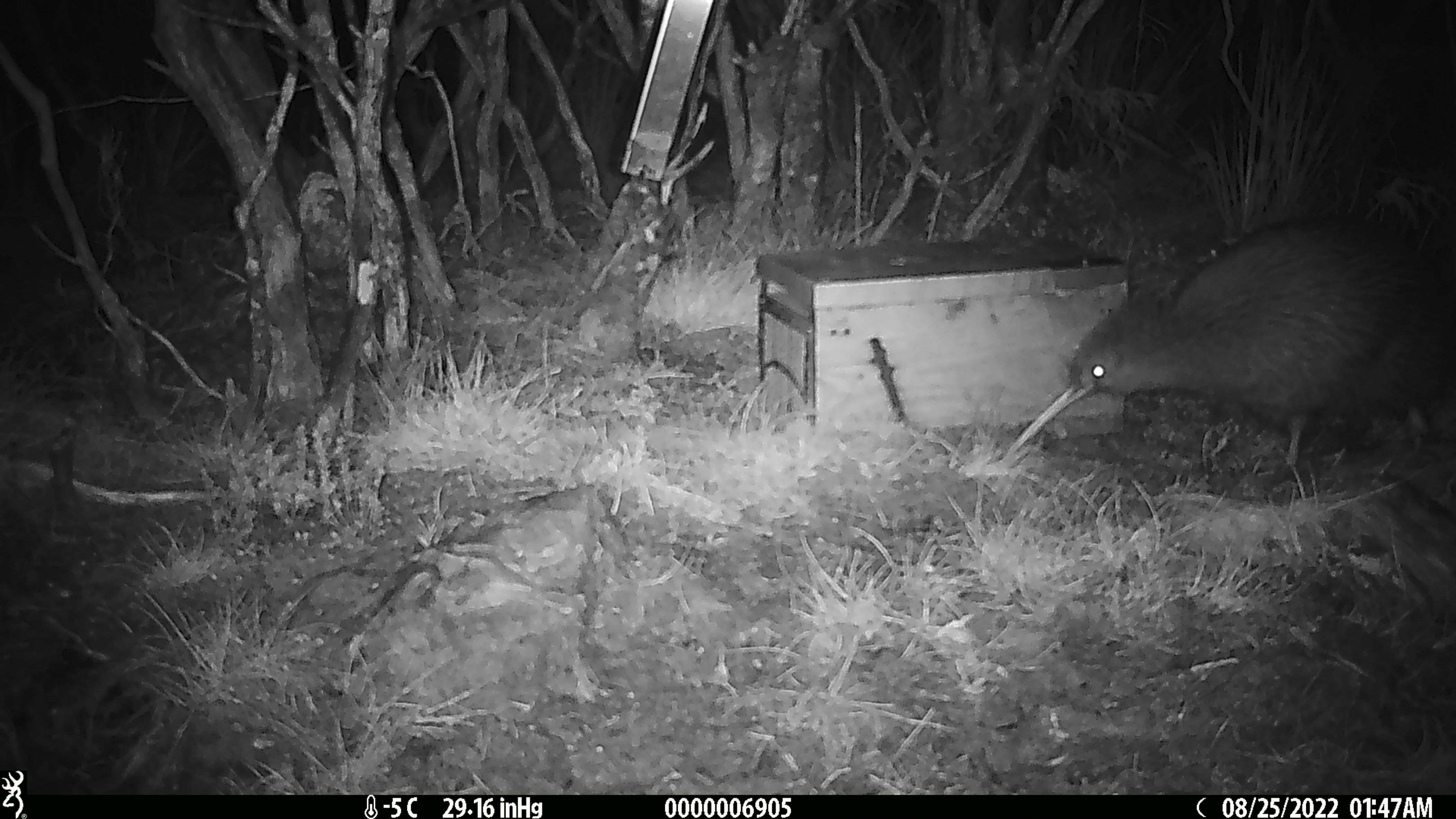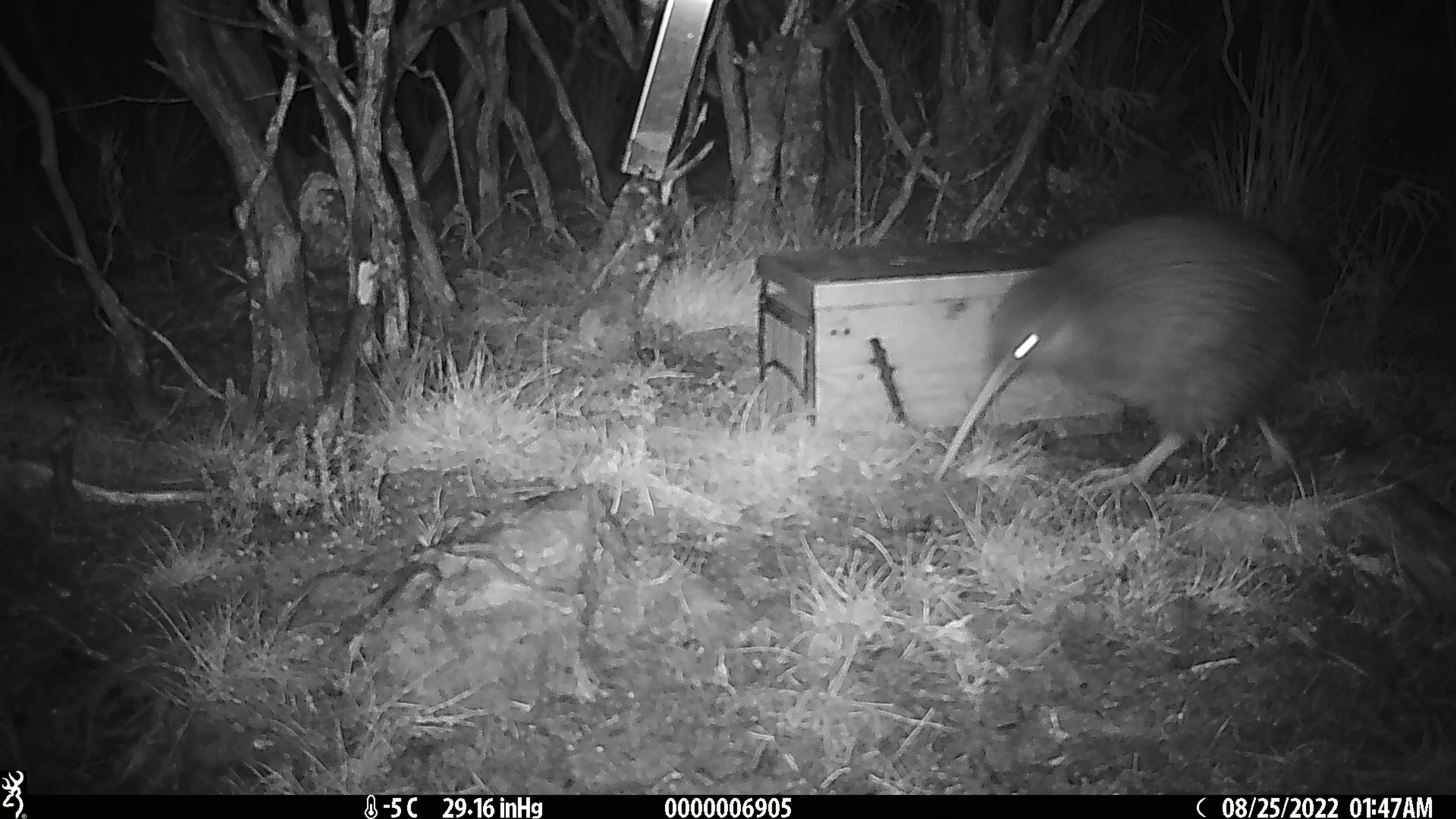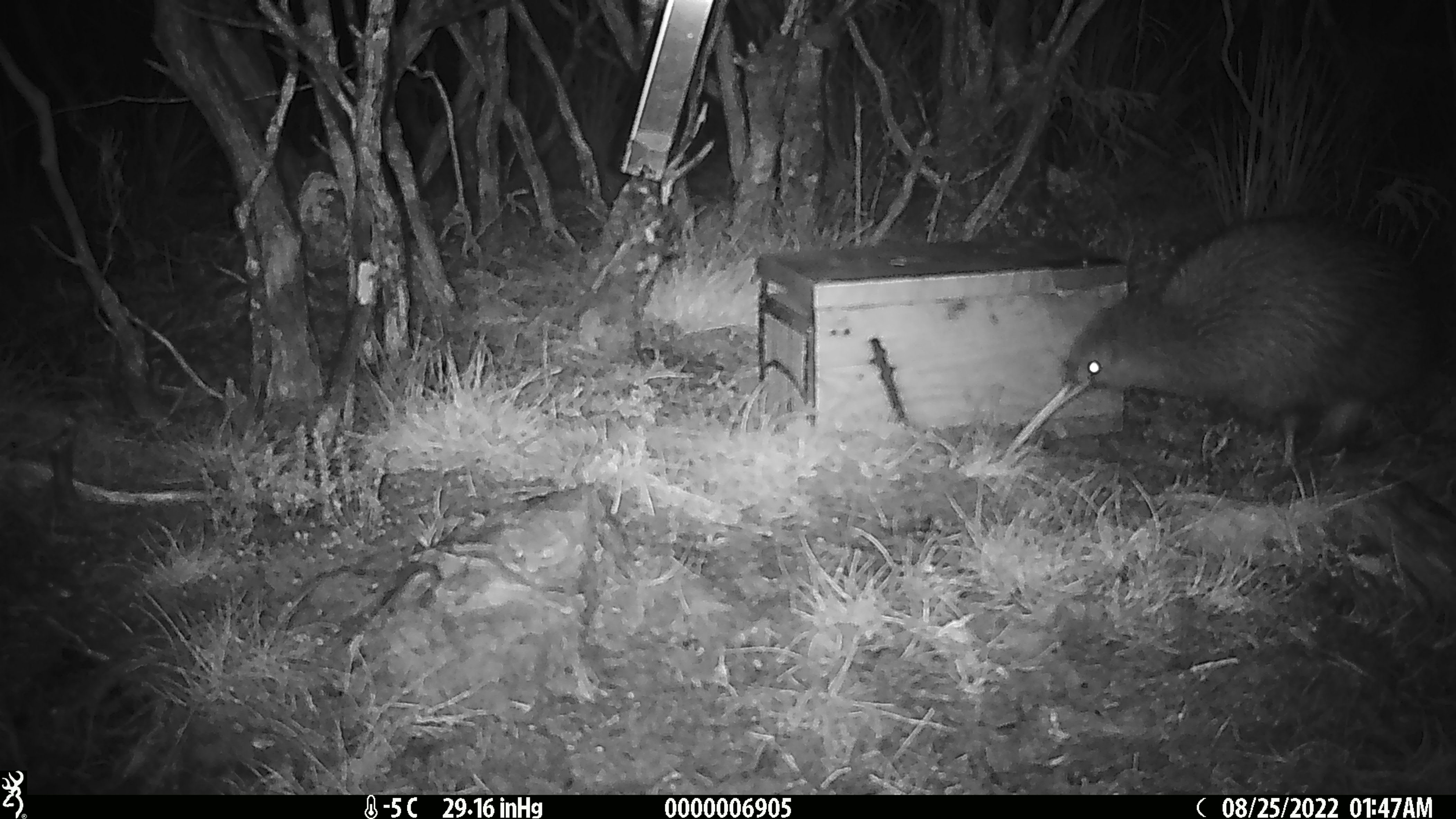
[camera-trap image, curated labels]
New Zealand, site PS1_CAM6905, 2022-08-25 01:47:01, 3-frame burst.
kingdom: Animalia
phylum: Chordata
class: Aves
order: Apterygiformes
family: Apterygidae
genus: Apteryx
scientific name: Apteryx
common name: kiwi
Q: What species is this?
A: Kiwi (Apteryx).